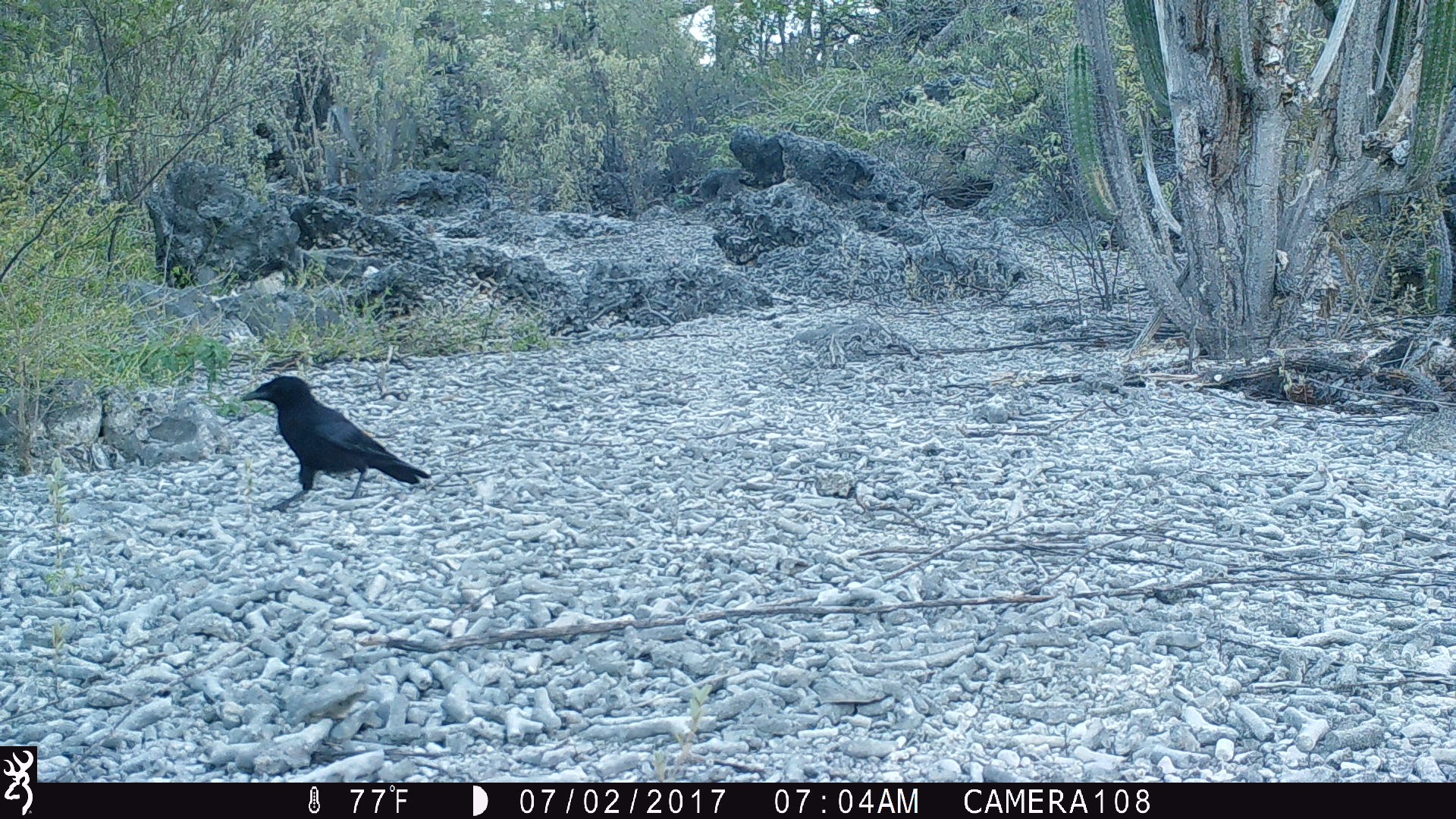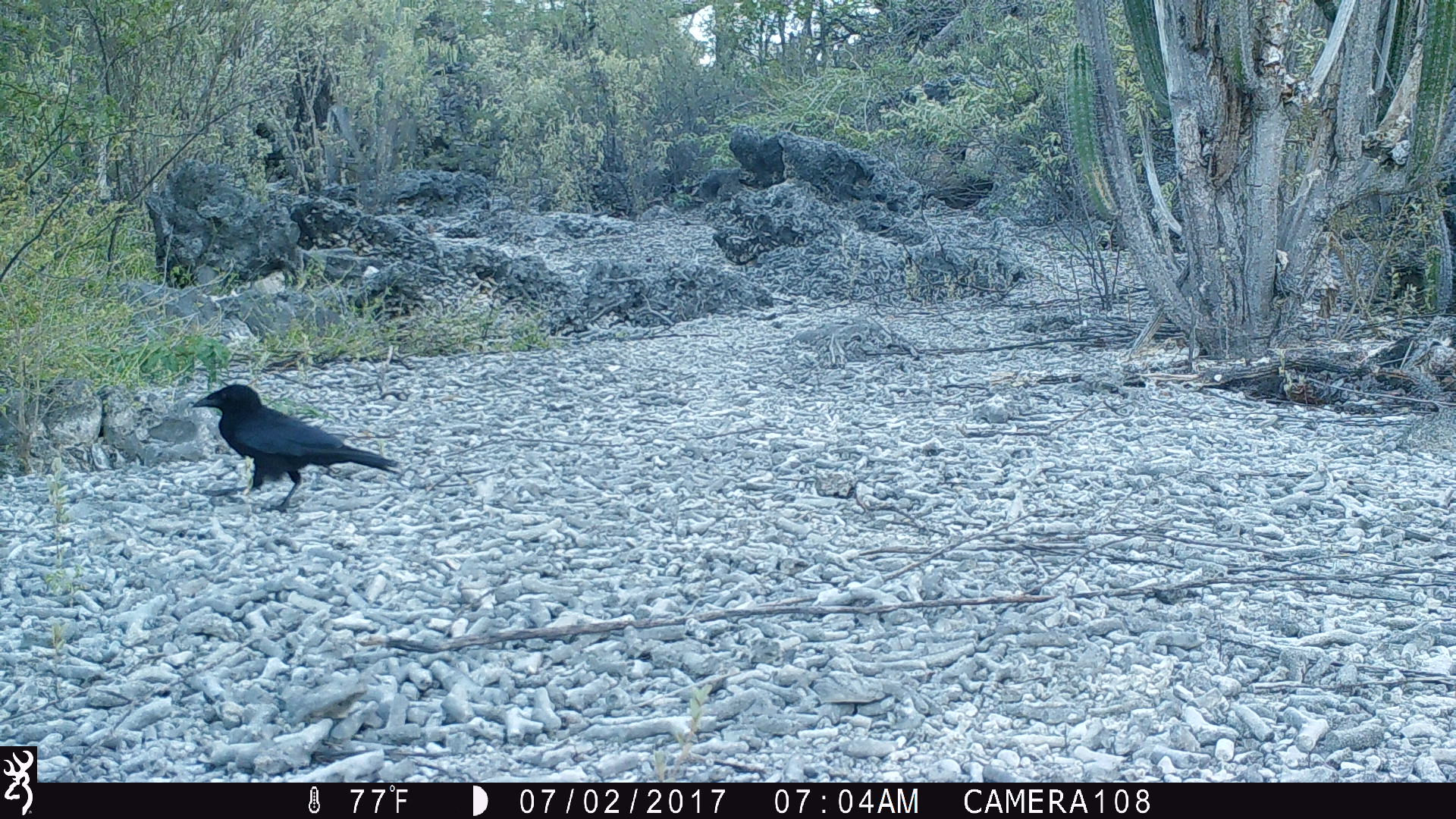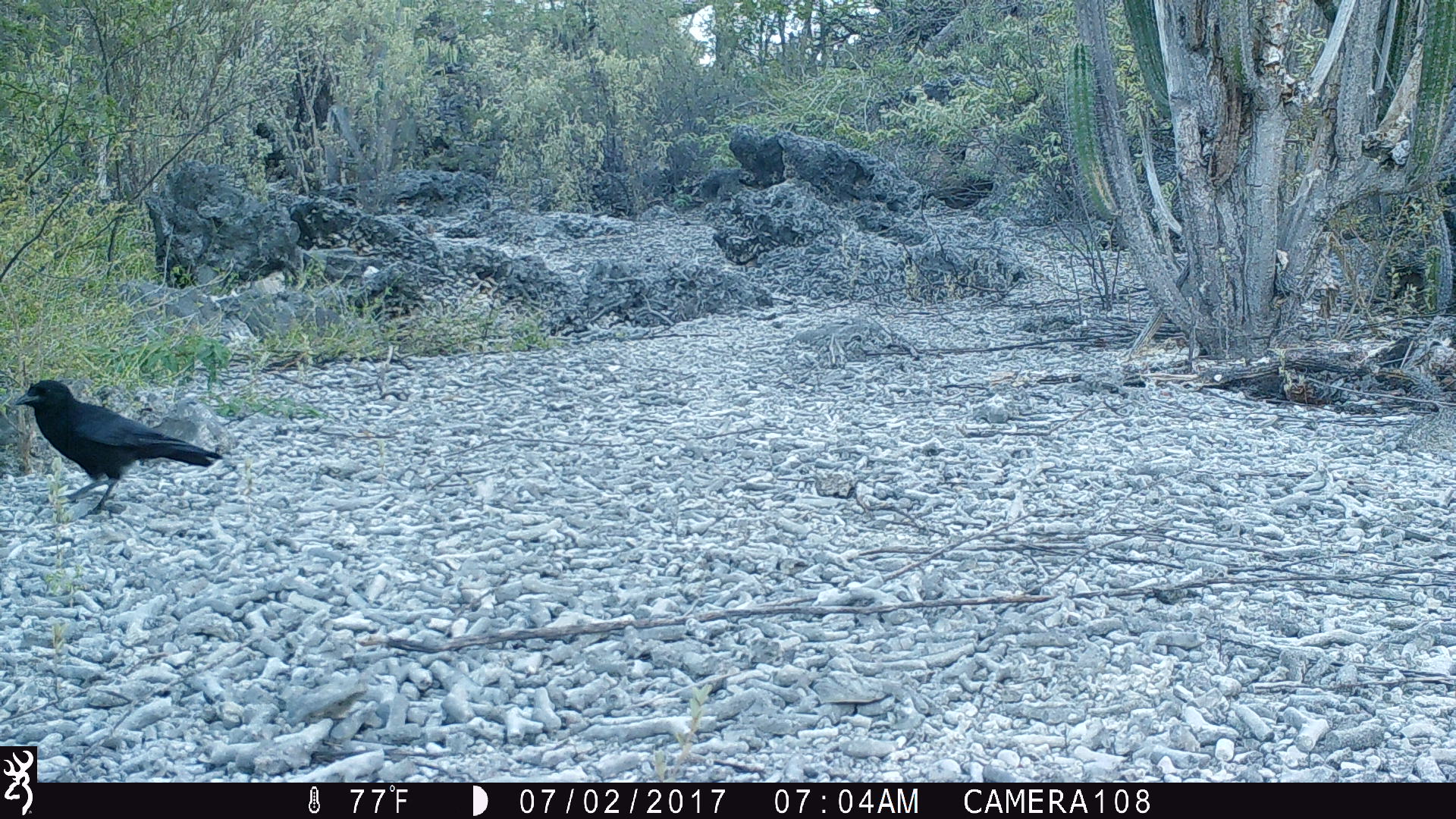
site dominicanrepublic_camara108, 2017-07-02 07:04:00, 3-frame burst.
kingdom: Animalia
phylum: Chordata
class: Aves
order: Passeriformes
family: Corvidae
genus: Corvus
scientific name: Corvus corax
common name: raven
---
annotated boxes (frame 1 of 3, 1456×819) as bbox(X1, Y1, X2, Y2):
raven: bbox(235, 374, 429, 503)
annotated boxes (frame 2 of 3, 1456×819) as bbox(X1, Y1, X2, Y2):
raven: bbox(186, 383, 400, 516)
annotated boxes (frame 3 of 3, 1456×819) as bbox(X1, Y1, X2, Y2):
raven: bbox(7, 379, 219, 519)